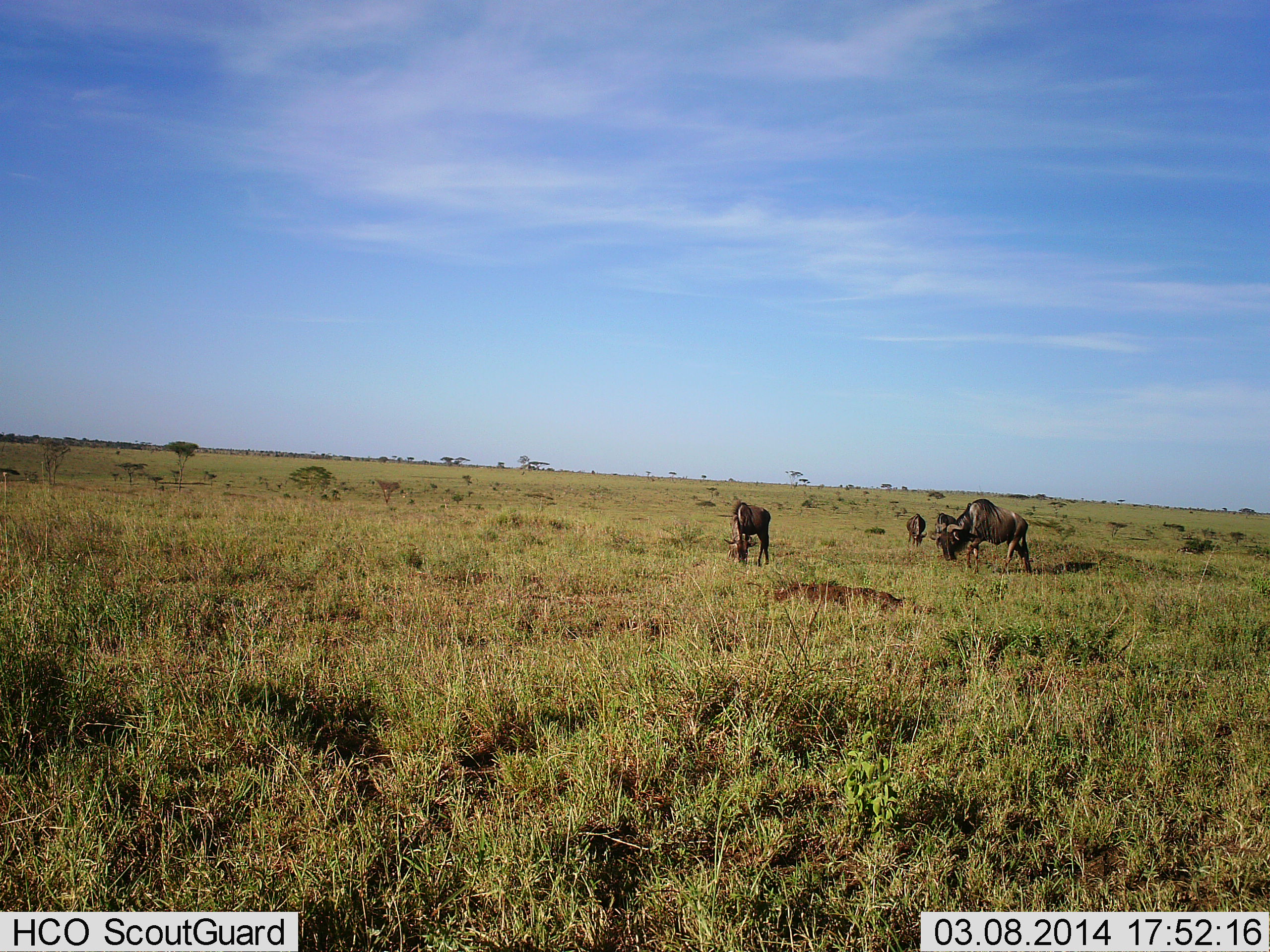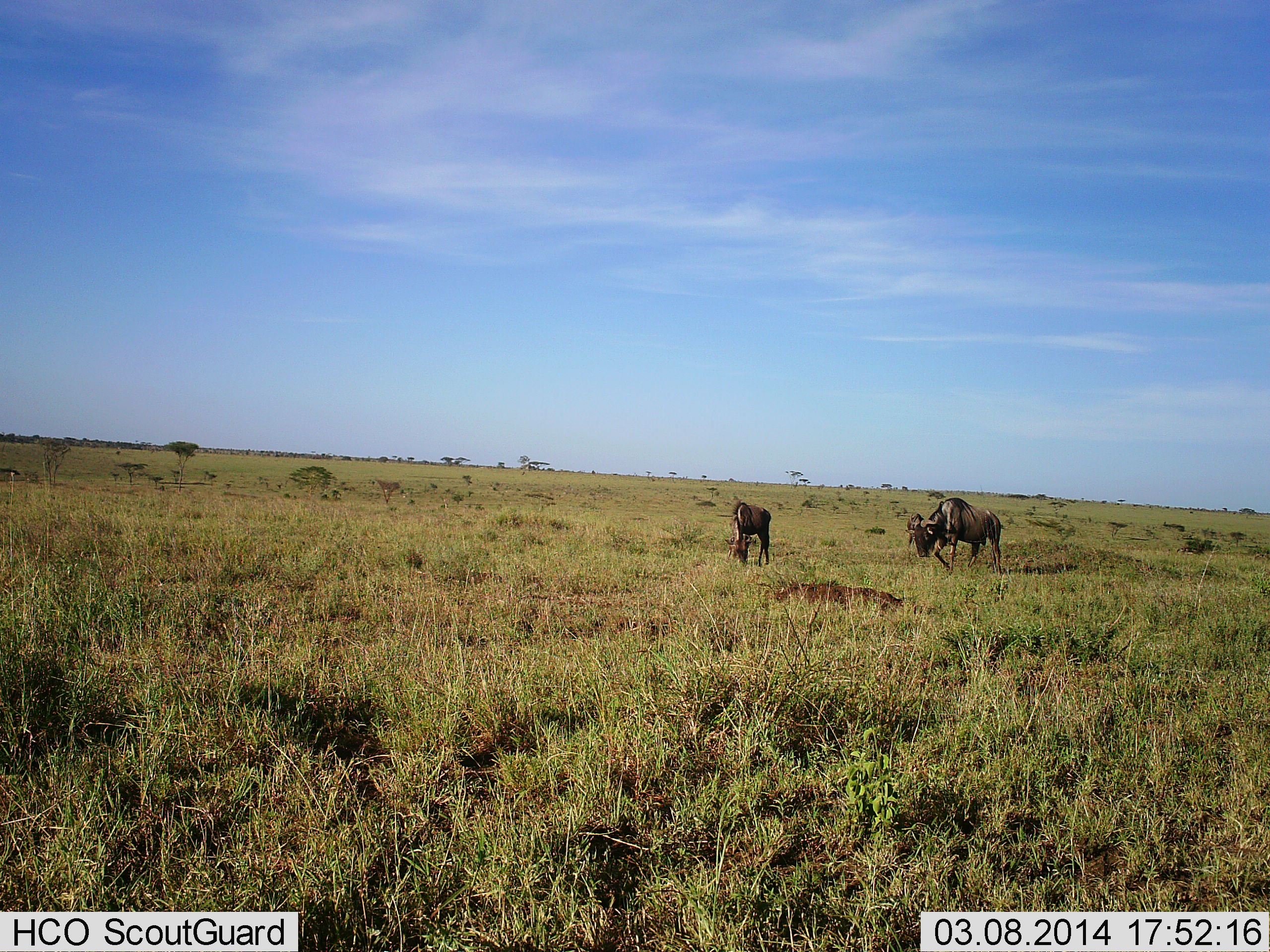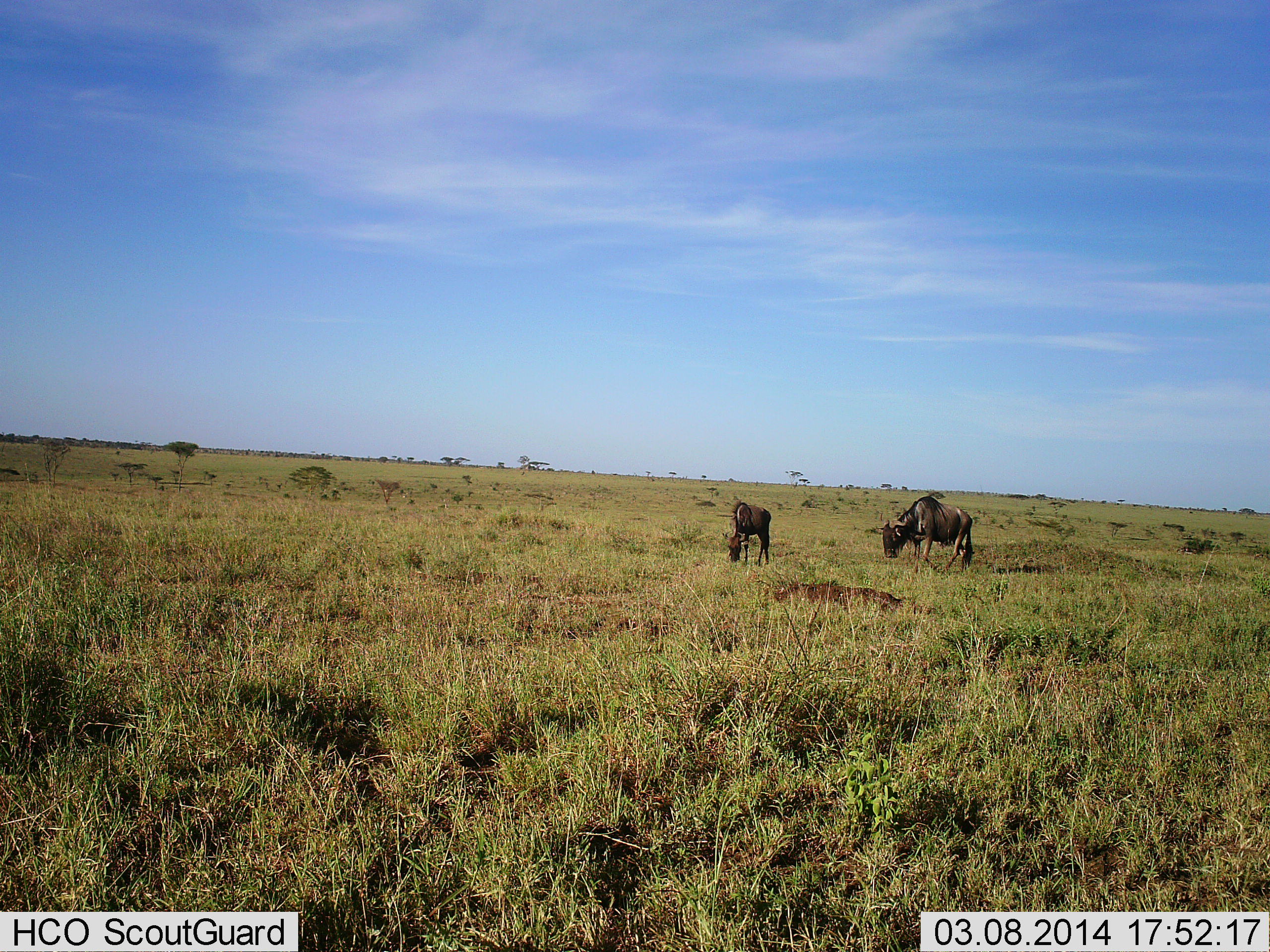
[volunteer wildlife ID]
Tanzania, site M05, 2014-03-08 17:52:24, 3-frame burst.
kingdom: Animalia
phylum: Chordata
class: Mammalia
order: Artiodactyla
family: Bovidae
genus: Connochaetes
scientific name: Connochaetes taurinus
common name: blue wildebeest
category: wildebeest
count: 3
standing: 50%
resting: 0%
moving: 80%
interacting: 0%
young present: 20%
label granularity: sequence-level